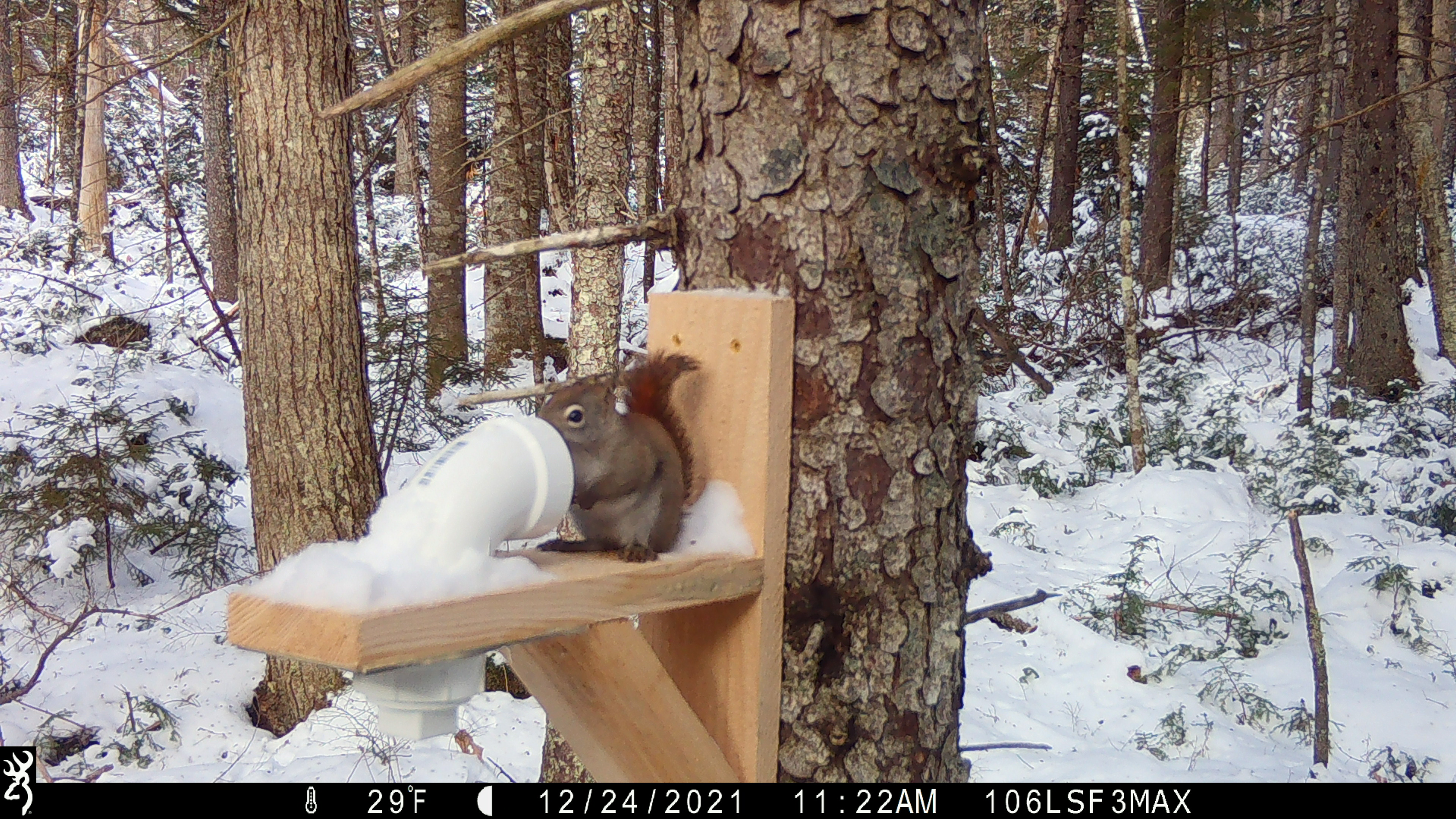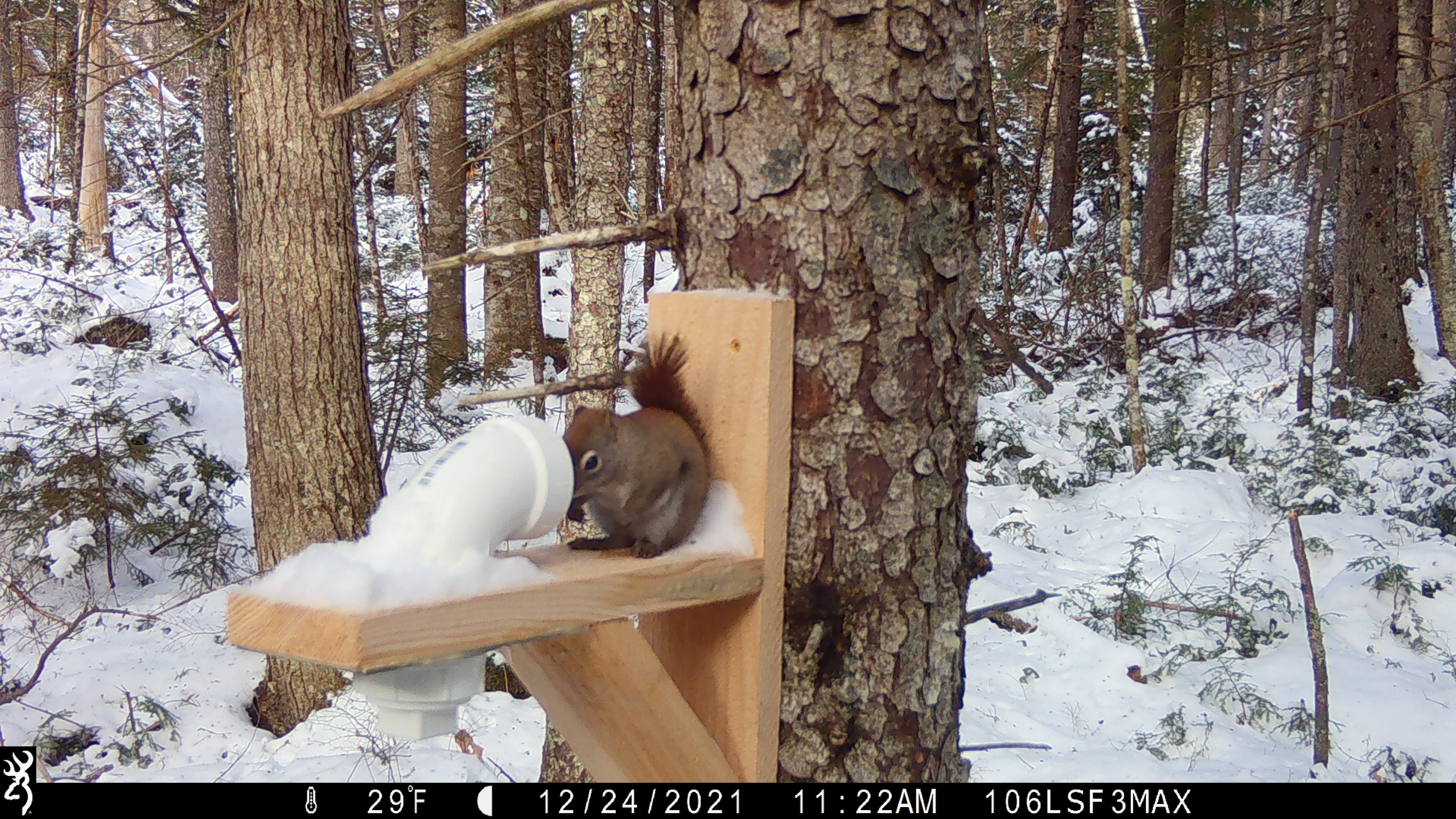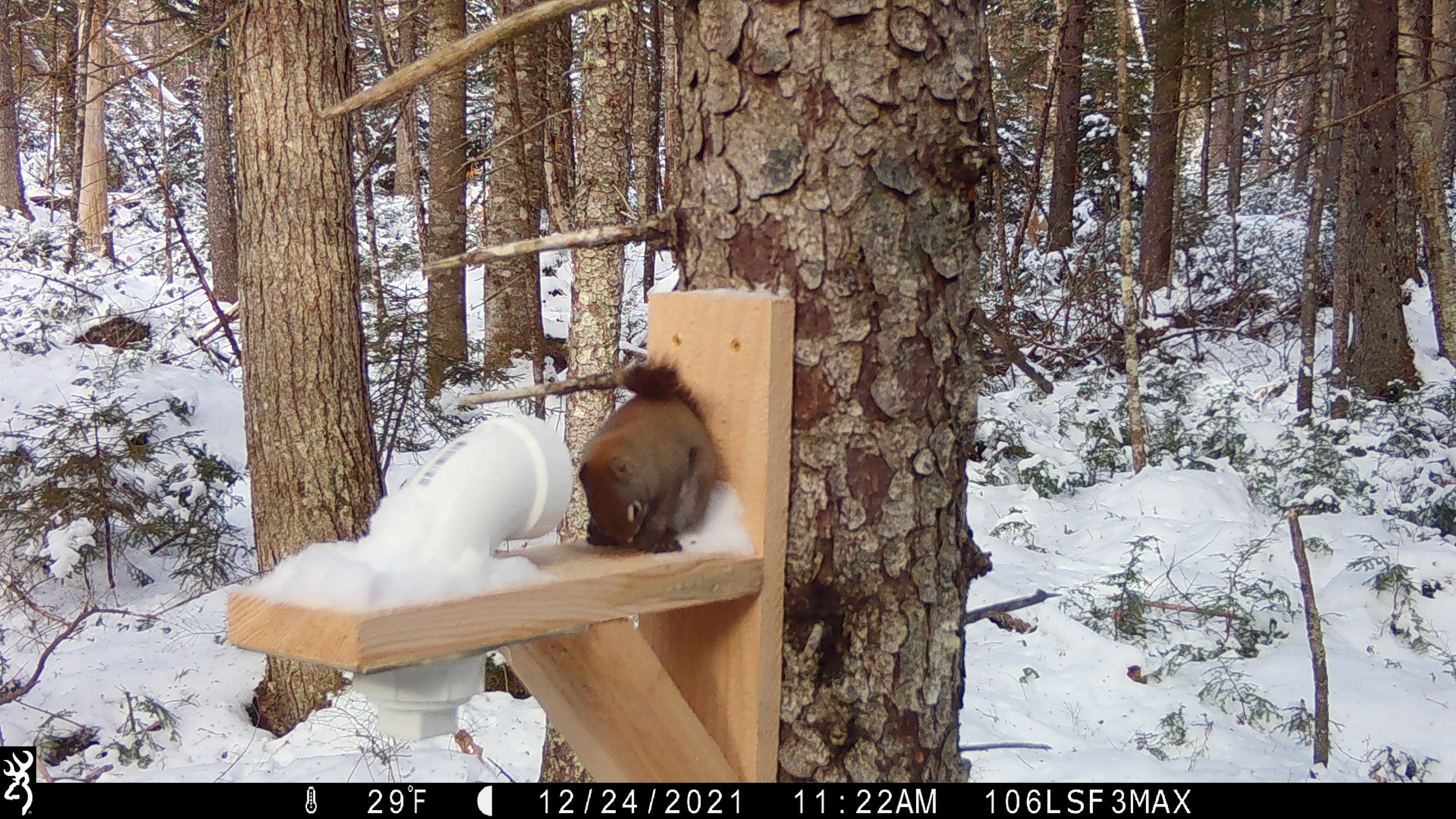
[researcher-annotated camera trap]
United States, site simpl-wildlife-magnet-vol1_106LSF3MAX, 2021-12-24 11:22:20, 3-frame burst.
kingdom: Animalia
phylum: Chordata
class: Mammalia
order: Rodentia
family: Sciuridae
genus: Tamiasciurus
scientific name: Tamiasciurus hudsonicus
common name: red squirrel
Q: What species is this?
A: Red squirrel (Tamiasciurus hudsonicus).